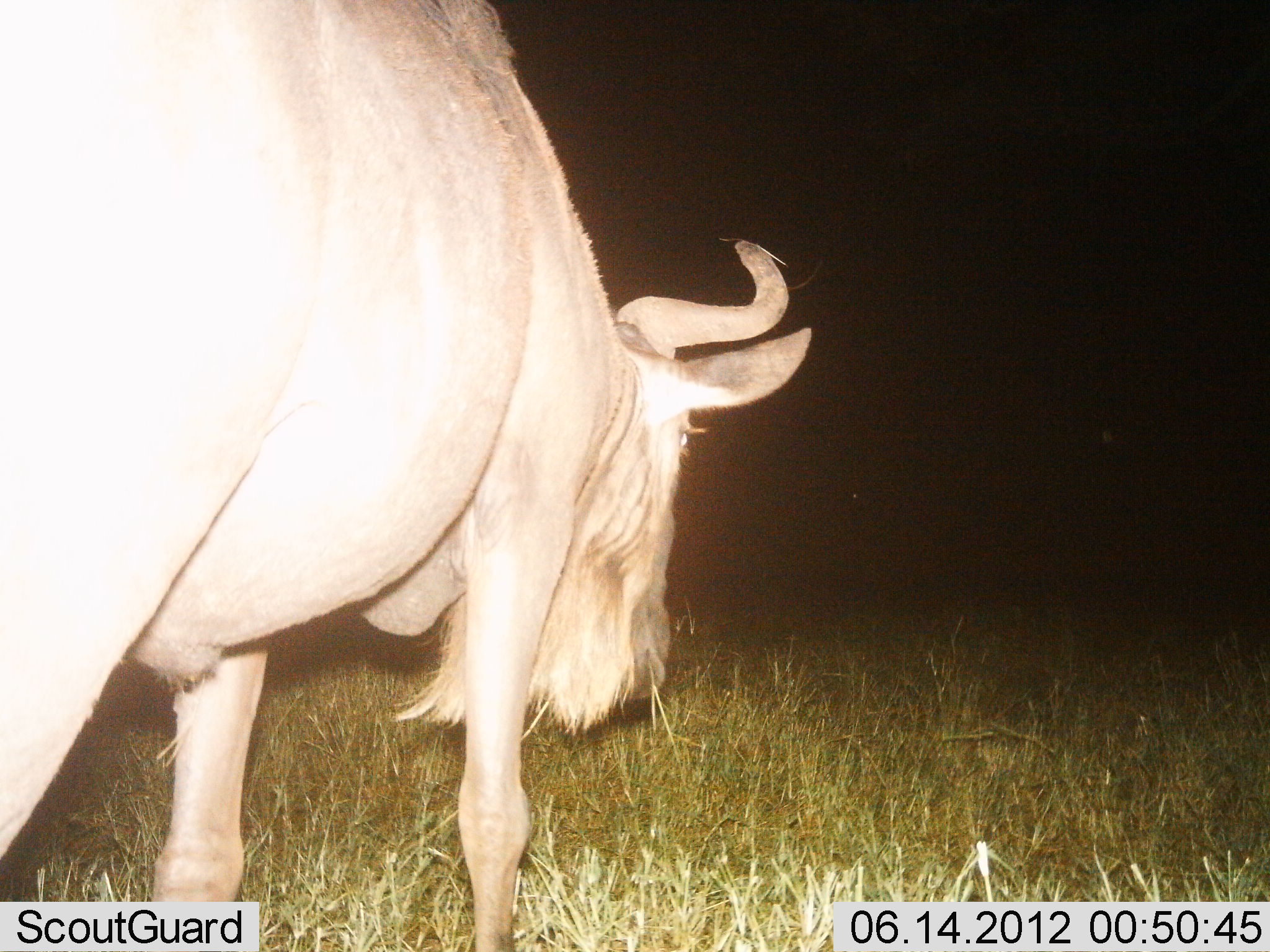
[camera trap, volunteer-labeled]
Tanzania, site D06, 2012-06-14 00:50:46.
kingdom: Animalia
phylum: Chordata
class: Mammalia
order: Artiodactyla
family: Bovidae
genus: Connochaetes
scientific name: Connochaetes taurinus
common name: blue wildebeest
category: wildebeest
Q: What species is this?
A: Wildebeest (blue wildebeest) (Connochaetes taurinus).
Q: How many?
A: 1.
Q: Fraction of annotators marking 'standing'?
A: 40%.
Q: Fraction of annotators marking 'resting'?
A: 0%.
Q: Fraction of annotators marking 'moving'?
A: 60%.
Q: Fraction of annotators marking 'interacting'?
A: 0%.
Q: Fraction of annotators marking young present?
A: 0%.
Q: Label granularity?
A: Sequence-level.